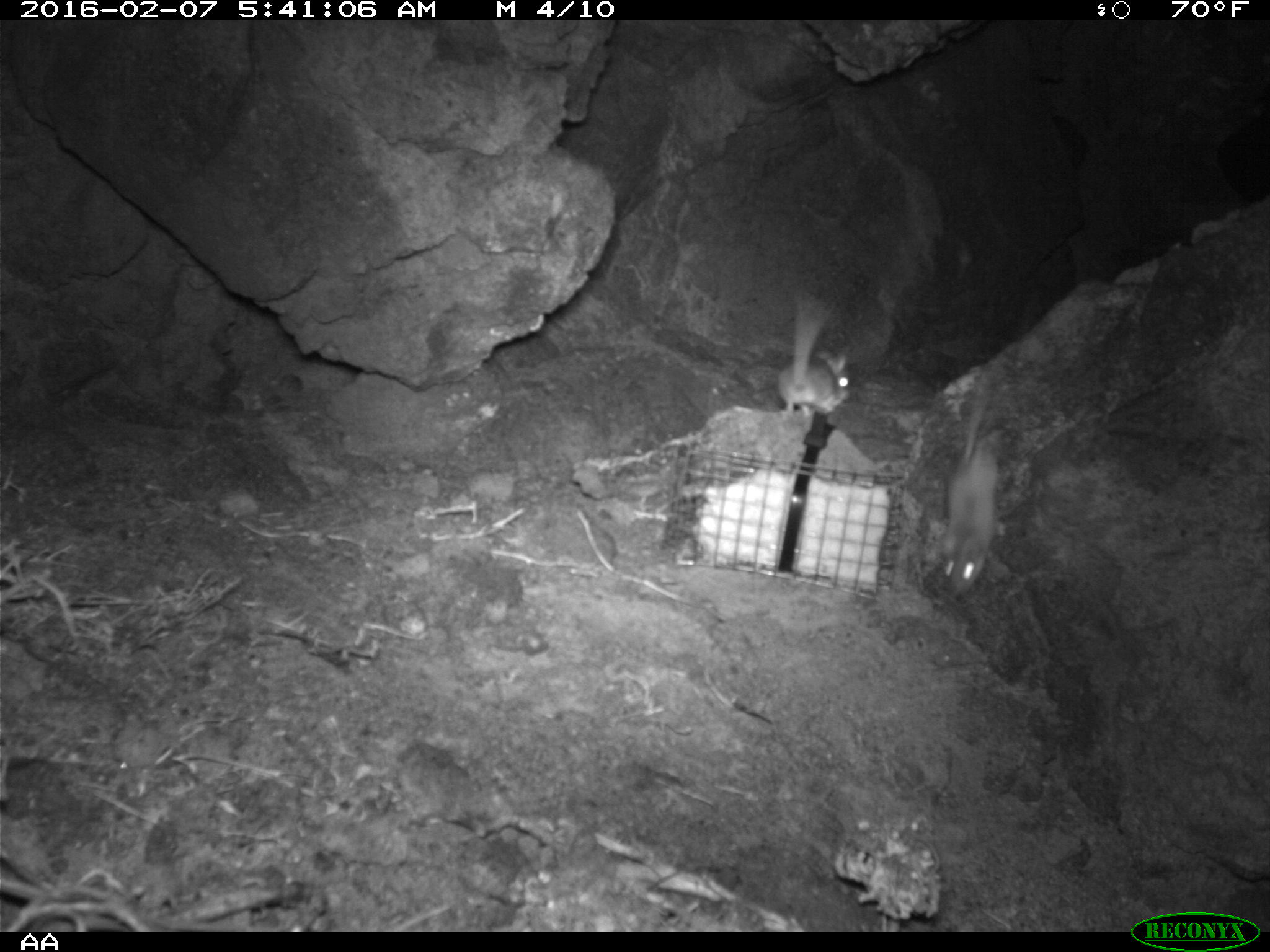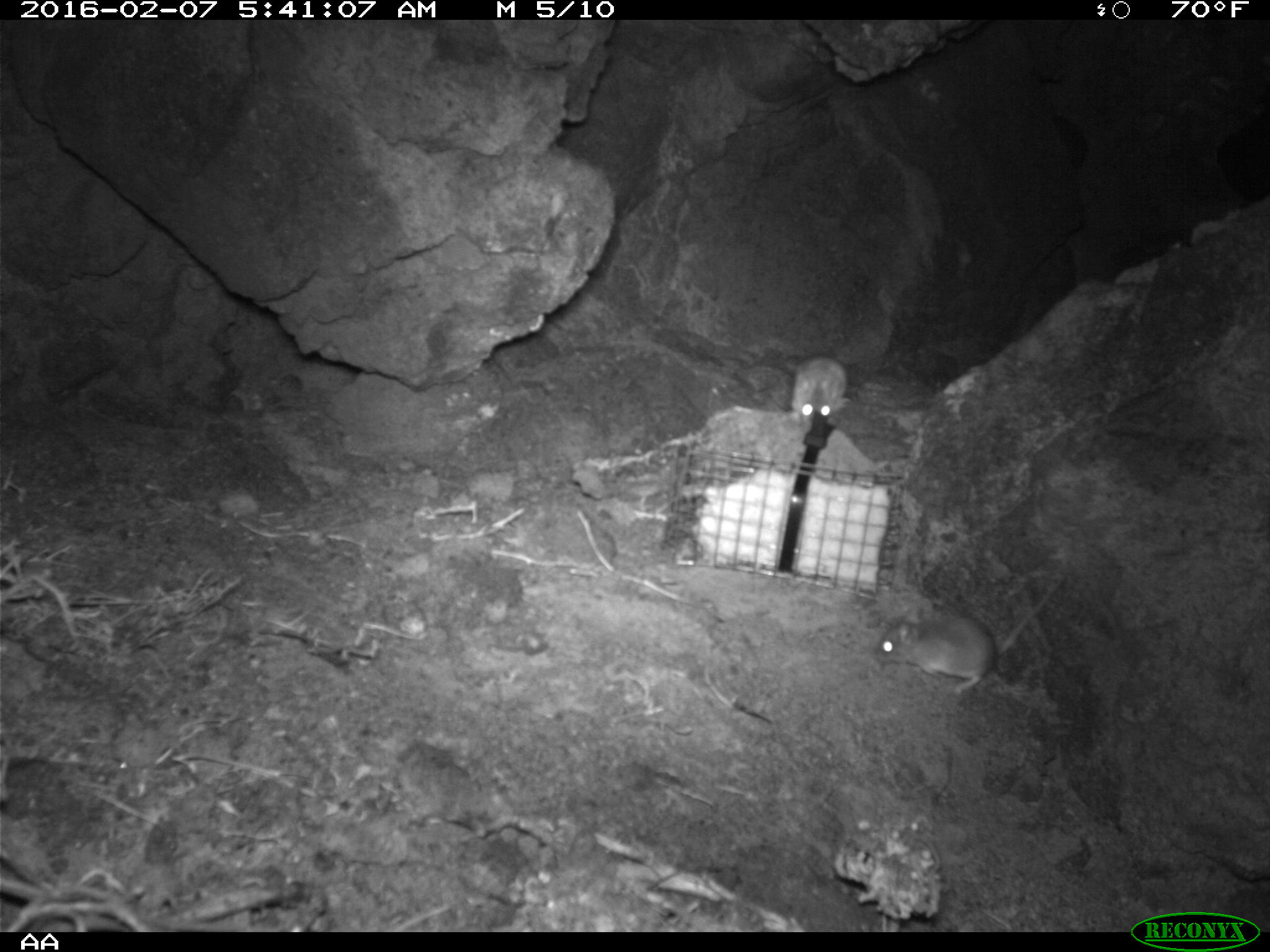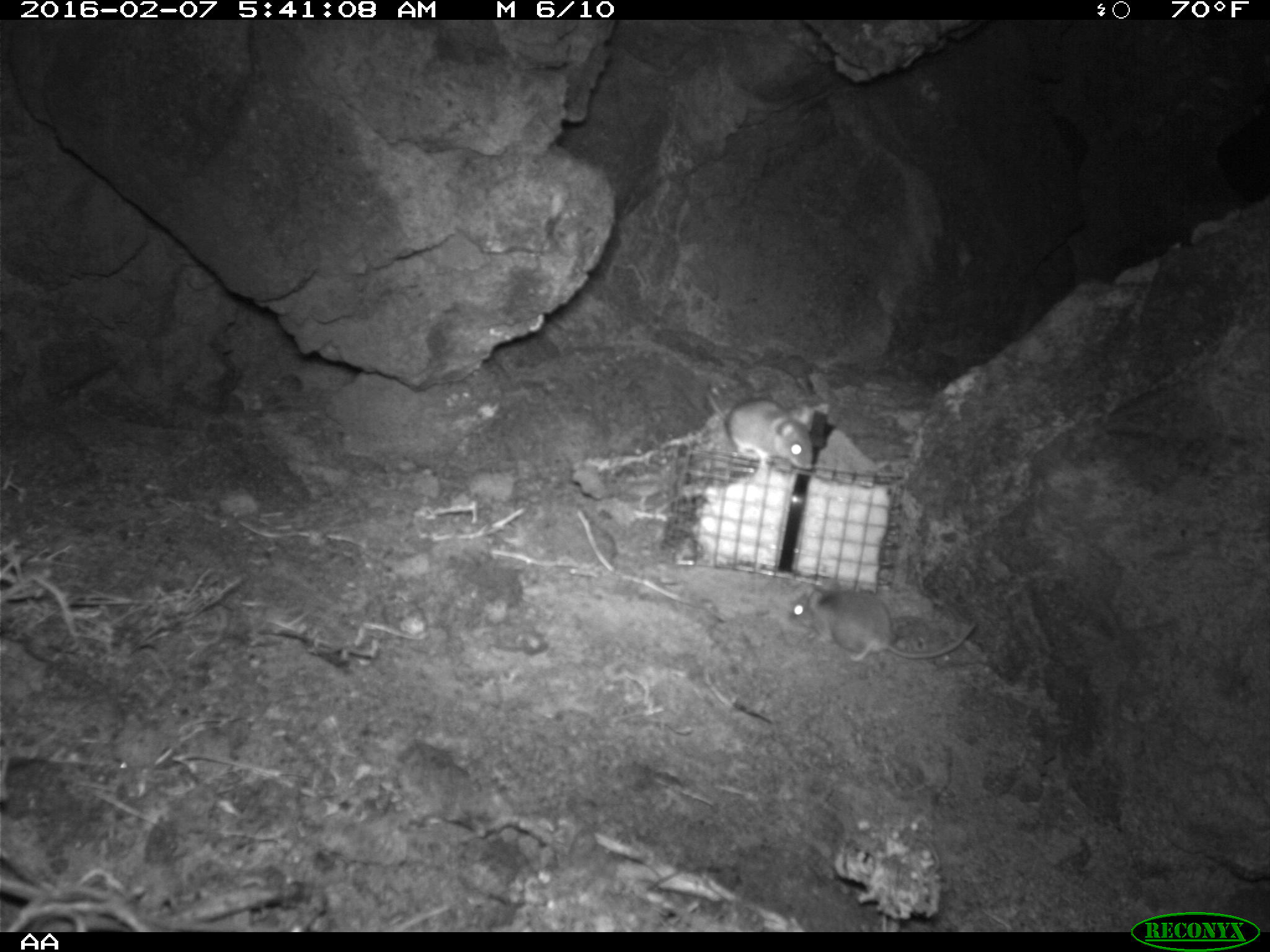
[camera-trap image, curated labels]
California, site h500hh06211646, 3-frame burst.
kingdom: Animalia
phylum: Chordata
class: Mammalia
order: Rodentia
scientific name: Rodentia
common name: rodent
Rodent (Rodentia).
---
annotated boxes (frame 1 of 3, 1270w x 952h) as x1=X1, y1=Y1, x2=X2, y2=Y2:
rodent: x1=938, y1=378, x2=1000, y2=599; x1=776, y1=296, x2=851, y2=419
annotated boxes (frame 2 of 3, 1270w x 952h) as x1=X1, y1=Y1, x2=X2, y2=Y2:
rodent: x1=873, y1=577, x2=1065, y2=703; x1=780, y1=353, x2=853, y2=433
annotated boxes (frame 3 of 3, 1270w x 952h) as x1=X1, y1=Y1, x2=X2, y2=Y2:
rodent: x1=786, y1=577, x2=980, y2=663; x1=700, y1=383, x2=814, y2=469